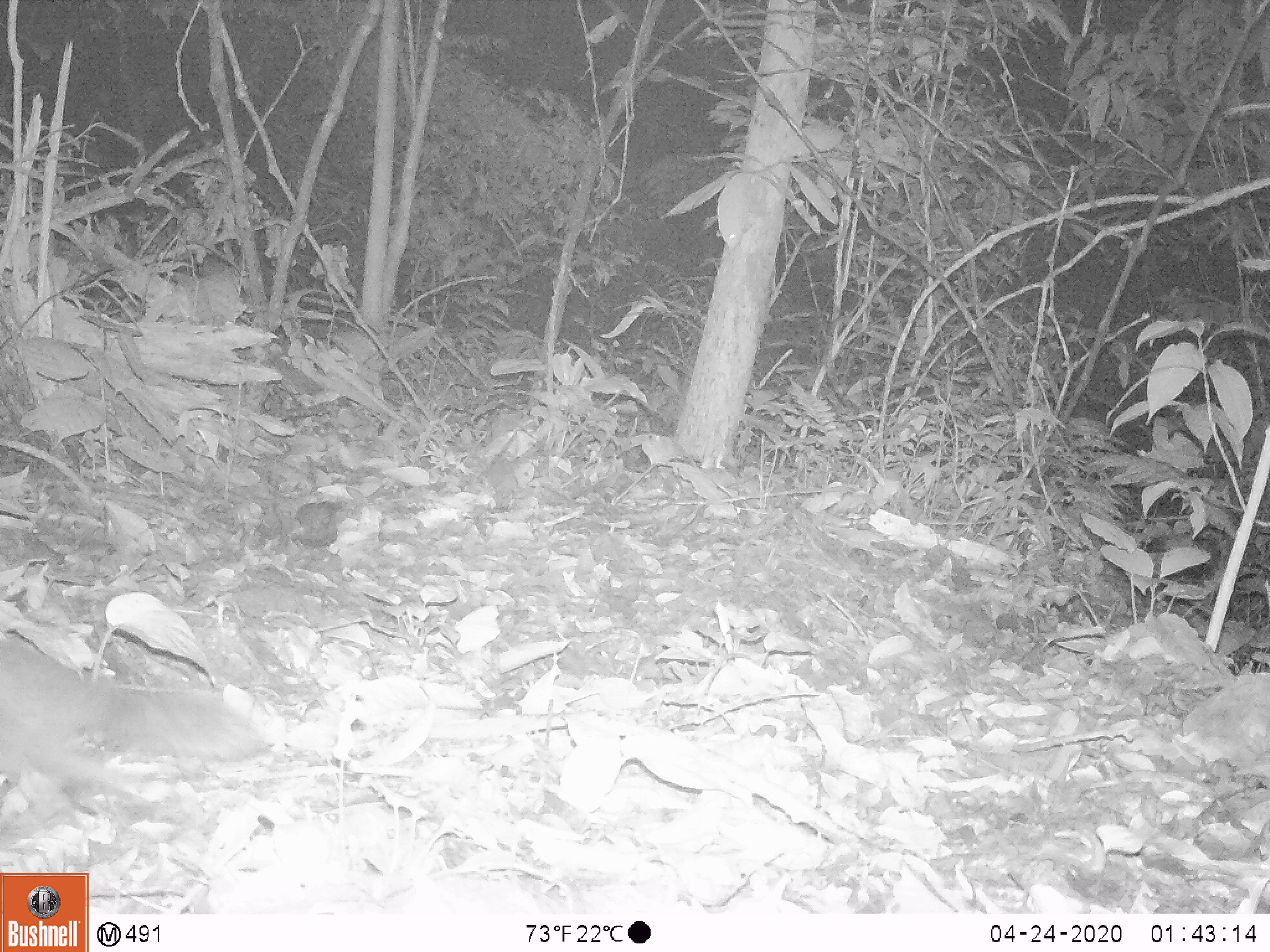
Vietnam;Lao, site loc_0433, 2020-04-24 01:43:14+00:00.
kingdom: Animalia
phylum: Chordata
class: Mammalia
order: Carnivora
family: Mustelidae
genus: Melogale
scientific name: Melogale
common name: ferret badger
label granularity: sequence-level